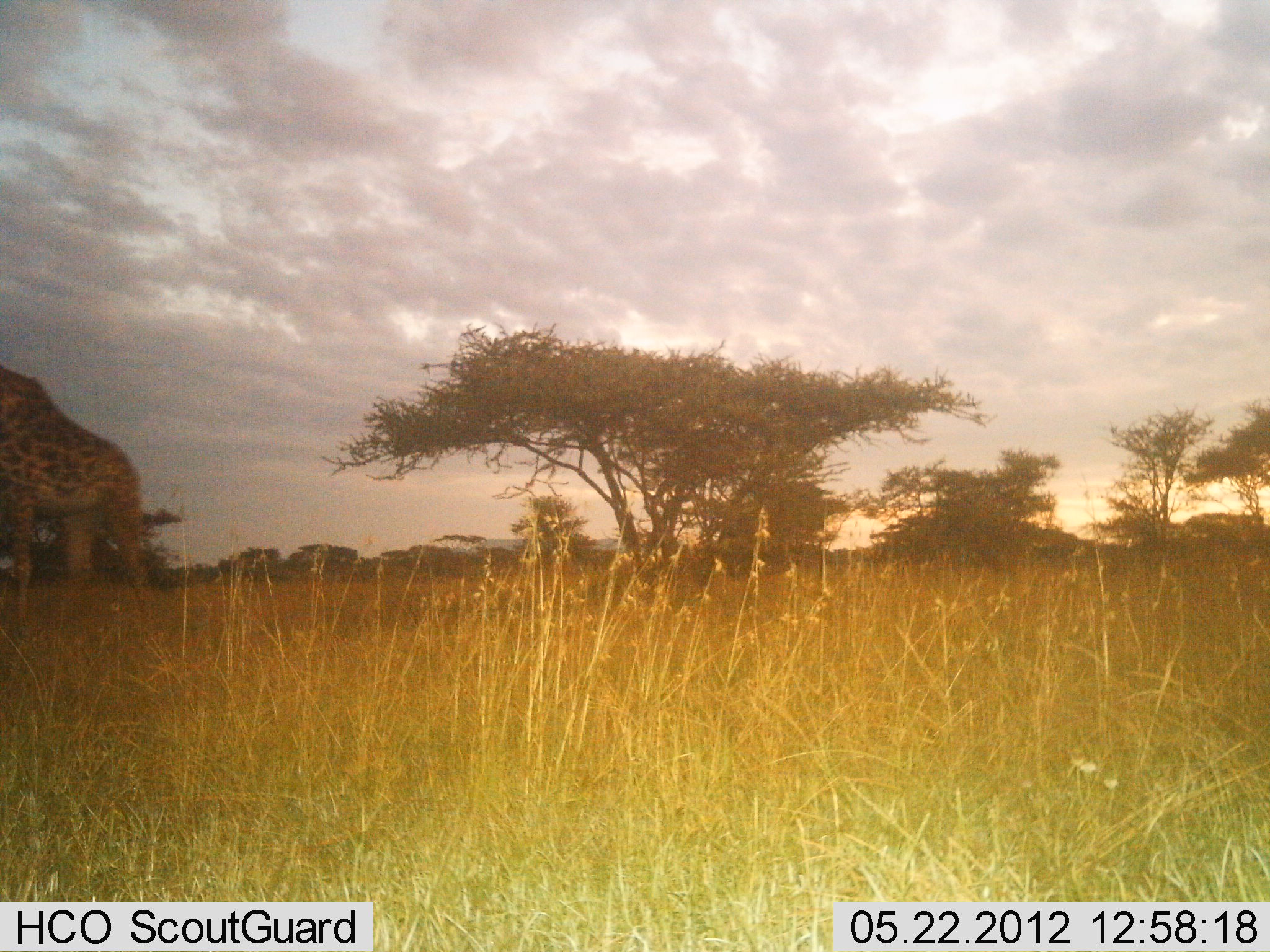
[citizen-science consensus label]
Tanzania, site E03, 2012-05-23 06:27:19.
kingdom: Animalia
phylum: Chordata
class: Mammalia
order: Artiodactyla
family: Giraffidae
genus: Giraffa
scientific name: Giraffa camelopardalis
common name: giraffe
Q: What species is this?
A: Giraffe (Giraffa camelopardalis).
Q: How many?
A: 1.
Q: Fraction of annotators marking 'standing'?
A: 40%.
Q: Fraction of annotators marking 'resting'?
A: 0%.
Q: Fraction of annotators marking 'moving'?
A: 50%.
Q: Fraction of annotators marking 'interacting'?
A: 0%.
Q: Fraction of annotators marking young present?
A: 0%.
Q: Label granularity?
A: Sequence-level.